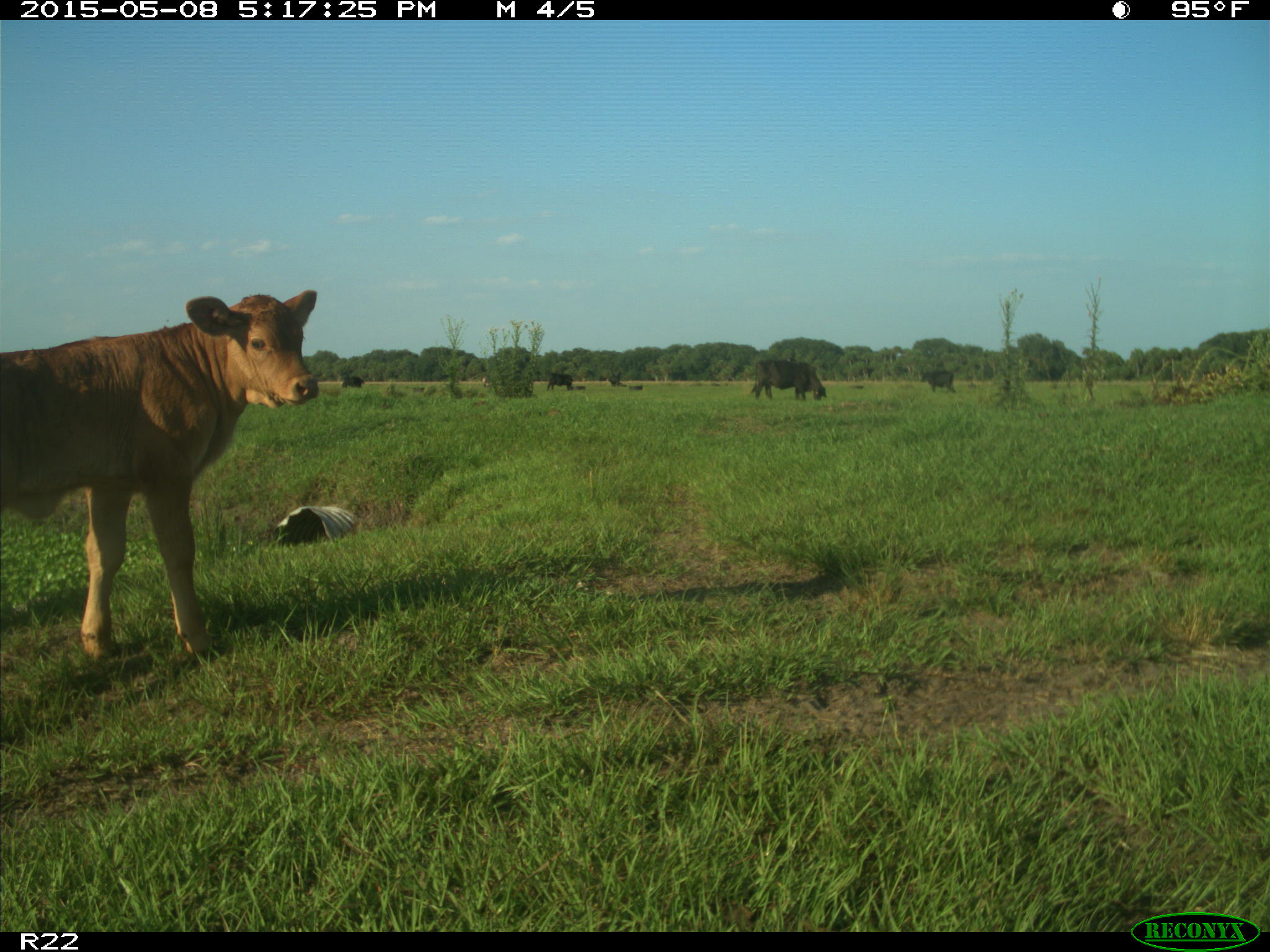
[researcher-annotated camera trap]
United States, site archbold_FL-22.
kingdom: Animalia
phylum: Chordata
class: Mammalia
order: Artiodactyla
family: Bovidae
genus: Bos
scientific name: Bos taurus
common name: domestic cow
Bos taurus (domestic cow).